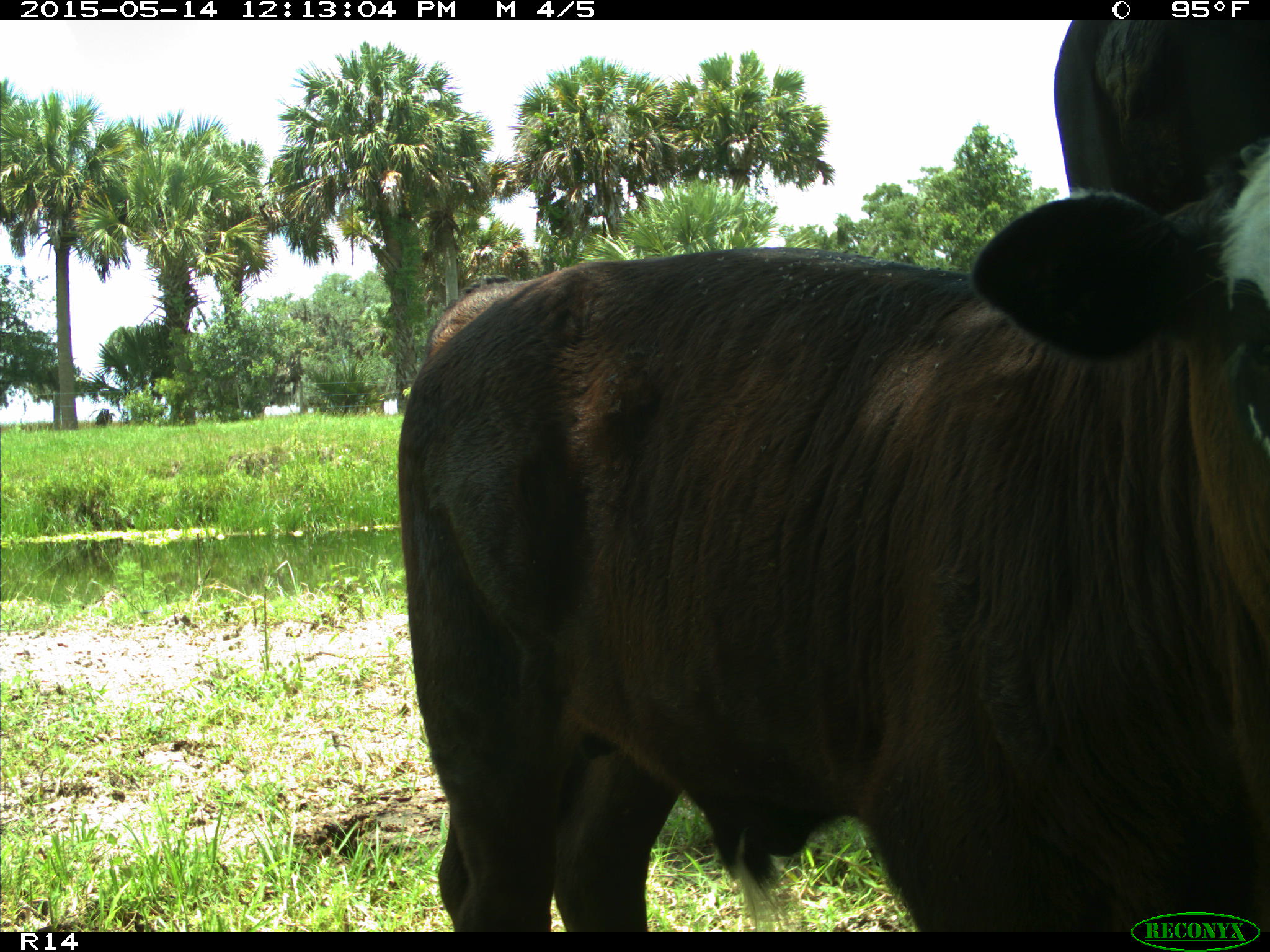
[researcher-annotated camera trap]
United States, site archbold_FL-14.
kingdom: Animalia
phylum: Chordata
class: Mammalia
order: Artiodactyla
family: Bovidae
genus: Bos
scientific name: Bos taurus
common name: domestic cow